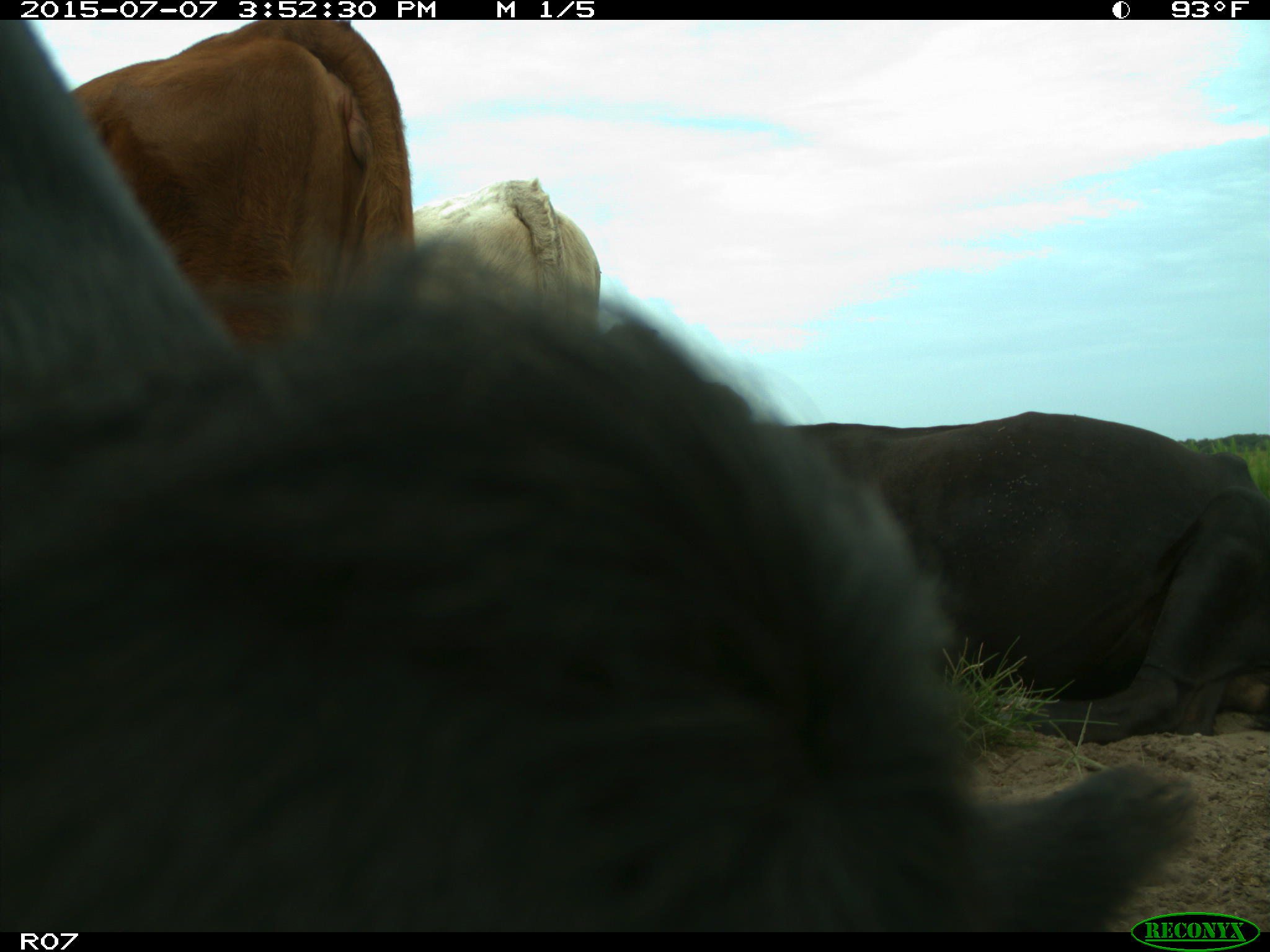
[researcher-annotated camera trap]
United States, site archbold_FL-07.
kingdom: Animalia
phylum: Chordata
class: Mammalia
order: Artiodactyla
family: Bovidae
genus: Bos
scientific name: Bos taurus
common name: domestic cow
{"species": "Bos taurus (domestic cow)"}